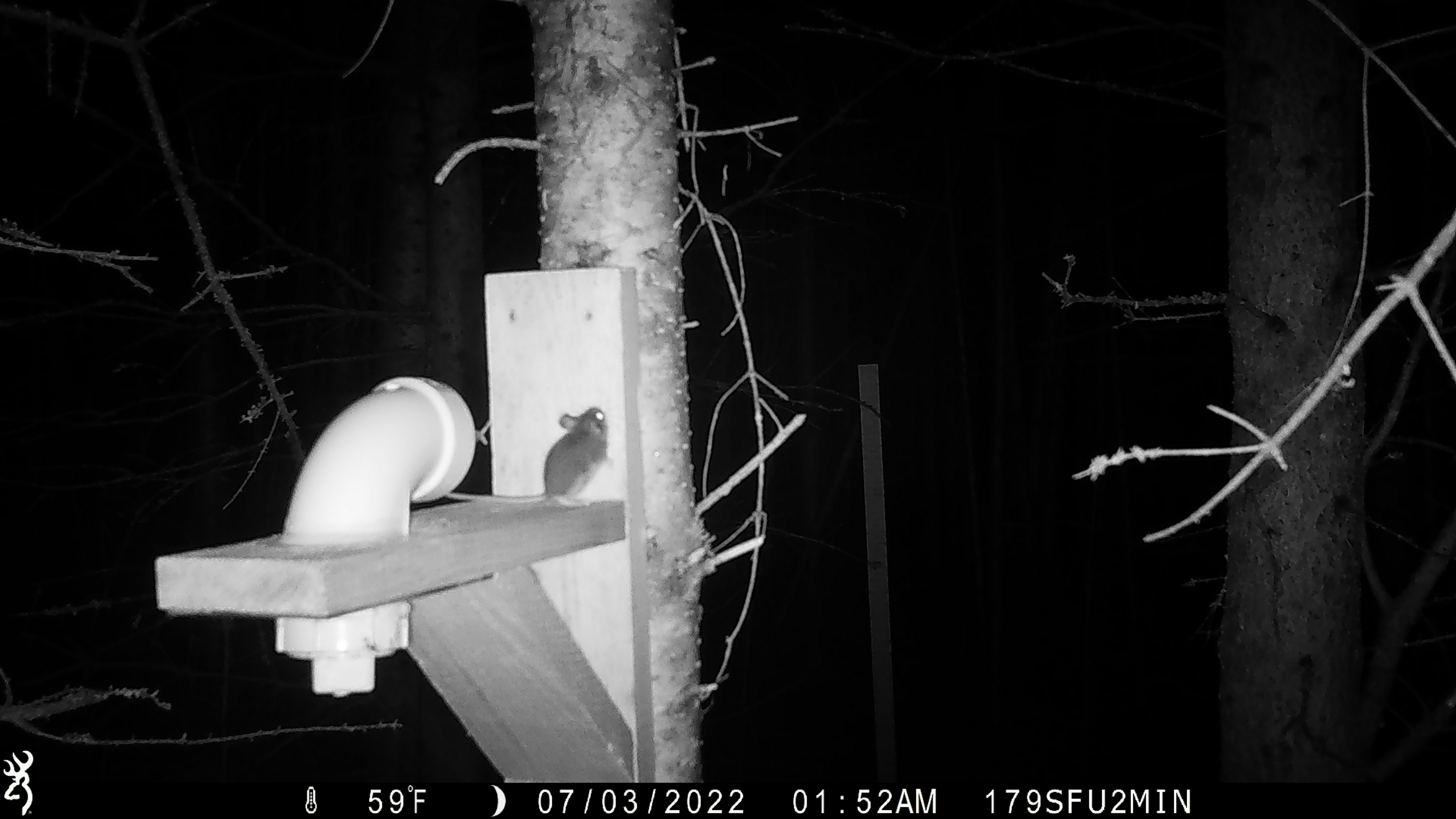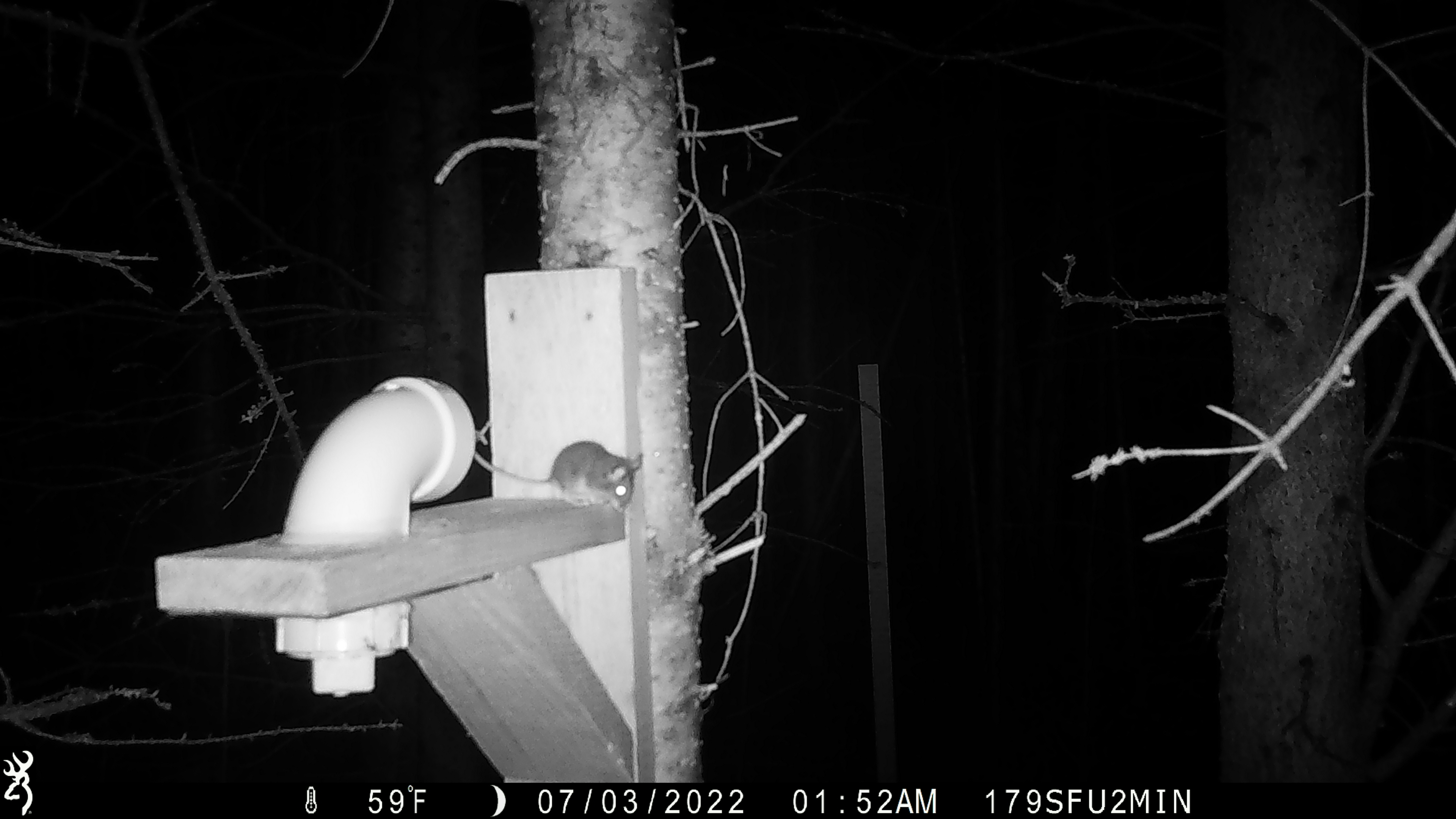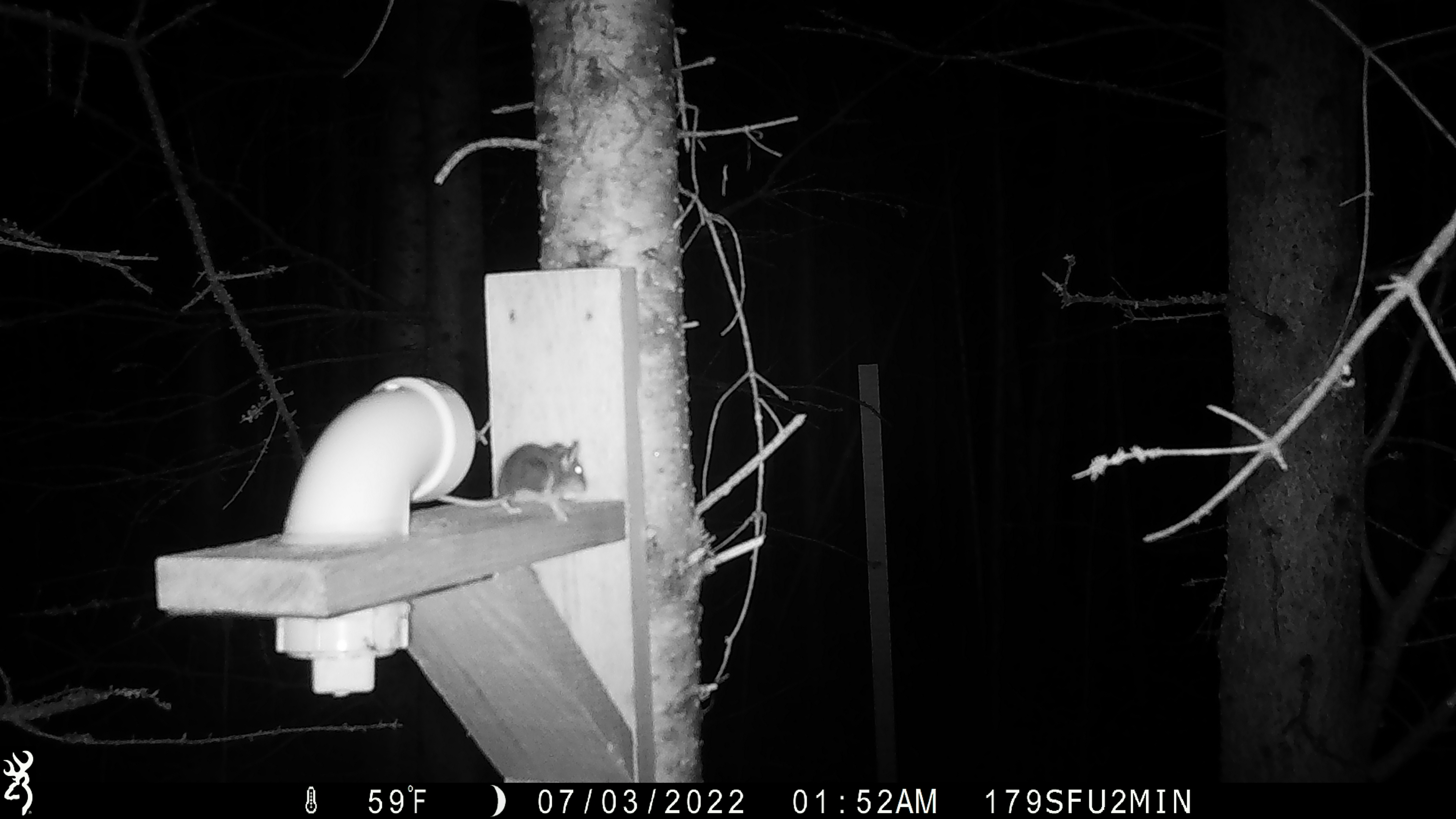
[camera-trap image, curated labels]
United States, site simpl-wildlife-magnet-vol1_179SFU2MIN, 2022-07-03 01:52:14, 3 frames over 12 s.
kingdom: Animalia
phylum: Chordata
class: Mammalia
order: Rodentia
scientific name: Rodentia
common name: mouse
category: mouse sp.